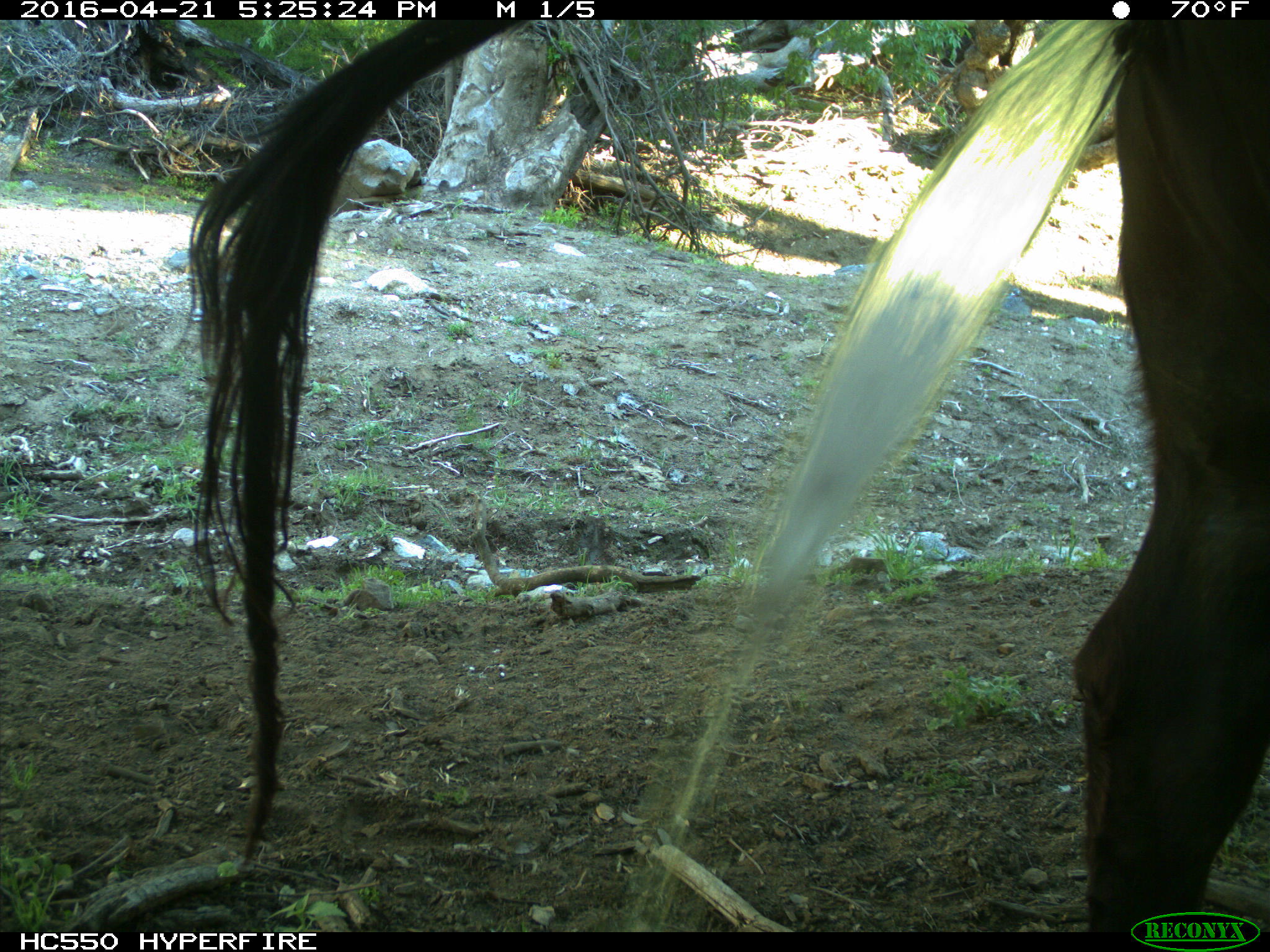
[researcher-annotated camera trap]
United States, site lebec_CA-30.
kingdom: Animalia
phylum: Chordata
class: Mammalia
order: Artiodactyla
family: Bovidae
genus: Bos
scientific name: Bos taurus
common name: domestic cow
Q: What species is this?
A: Bos taurus (domestic cow).